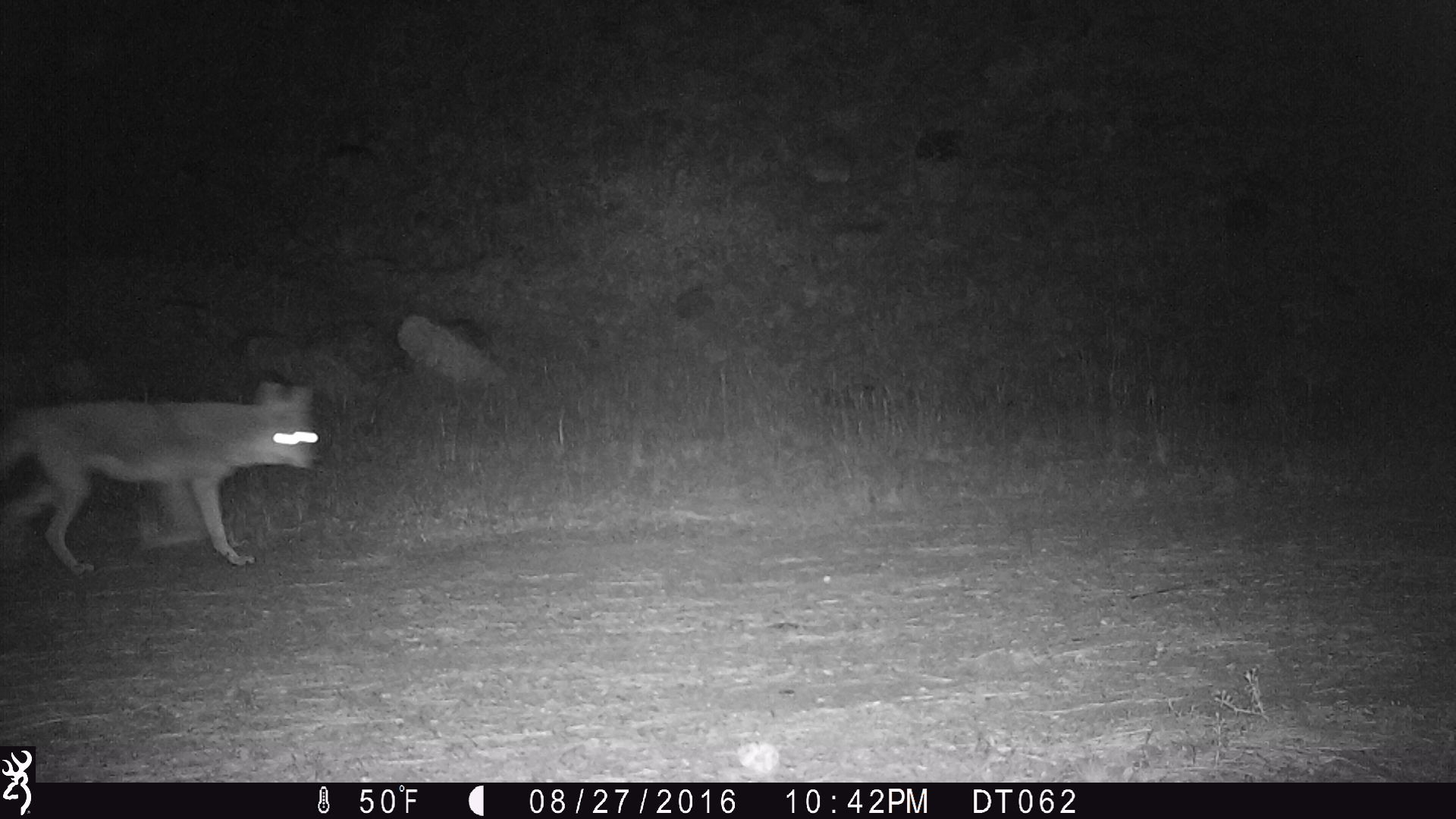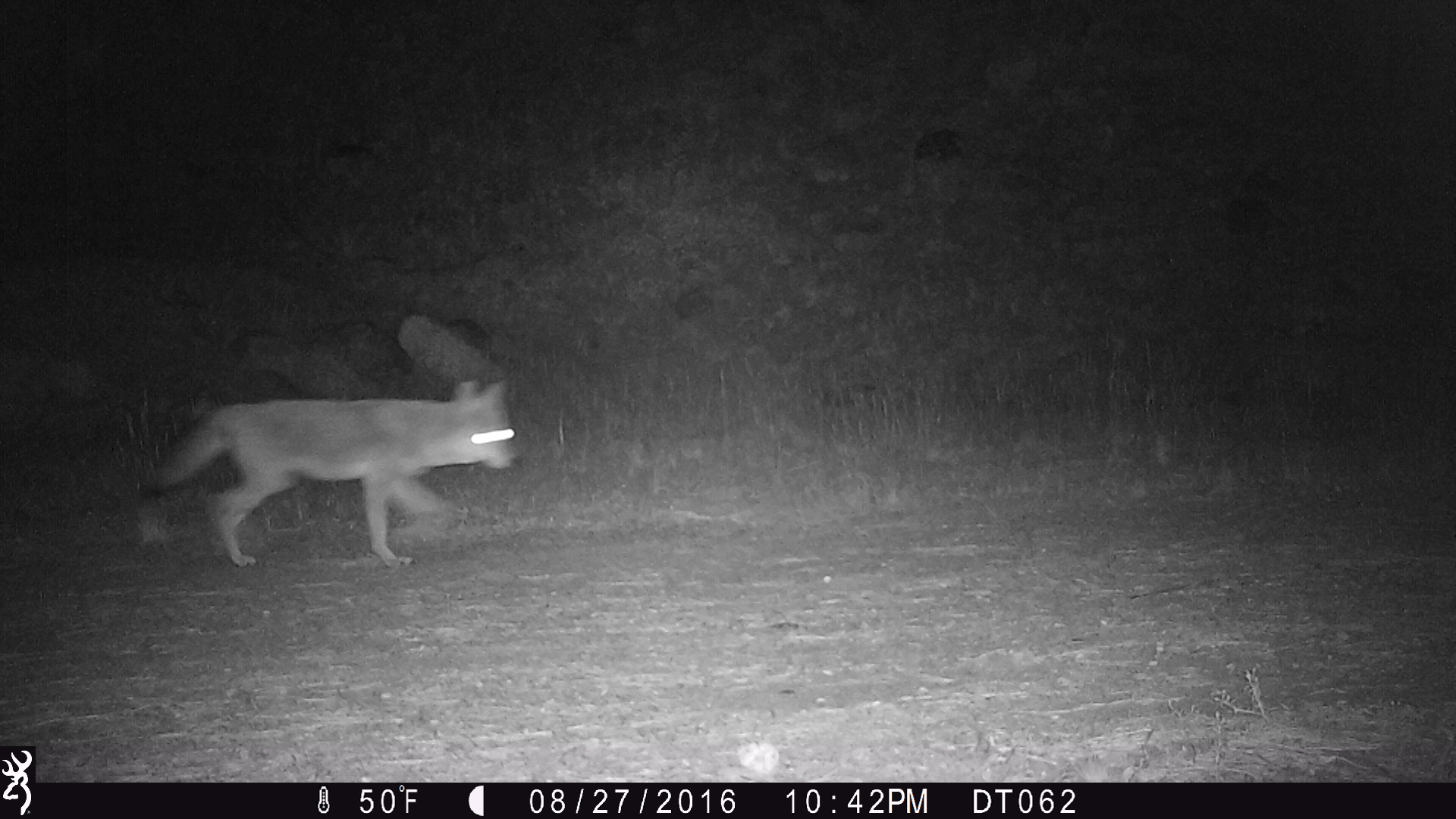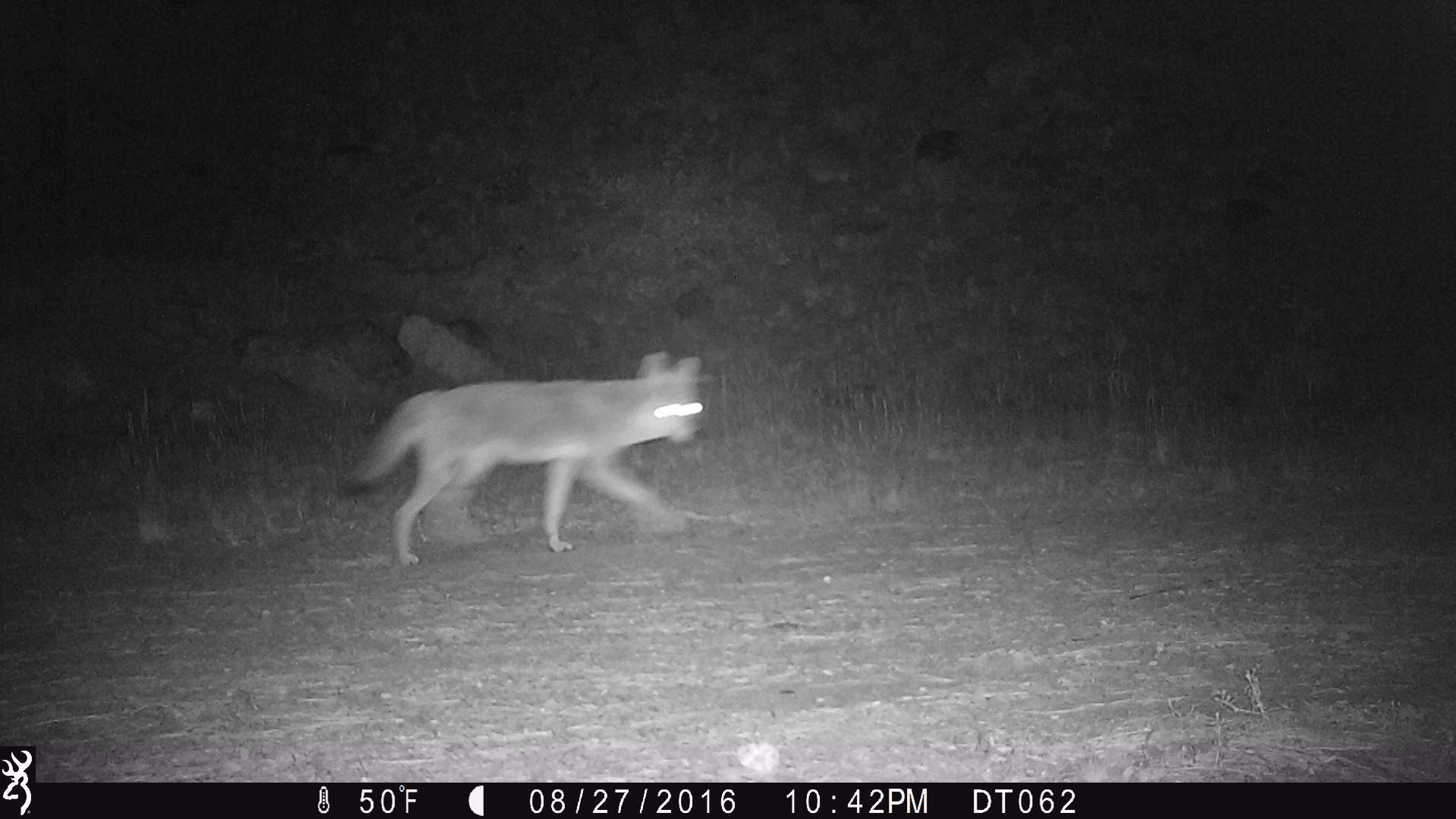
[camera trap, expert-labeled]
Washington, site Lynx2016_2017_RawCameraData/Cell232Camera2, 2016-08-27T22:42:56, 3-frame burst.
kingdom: Animalia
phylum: Chordata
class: Mammalia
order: Carnivora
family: Canidae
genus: Canis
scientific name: Canis latrans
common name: coyote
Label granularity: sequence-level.